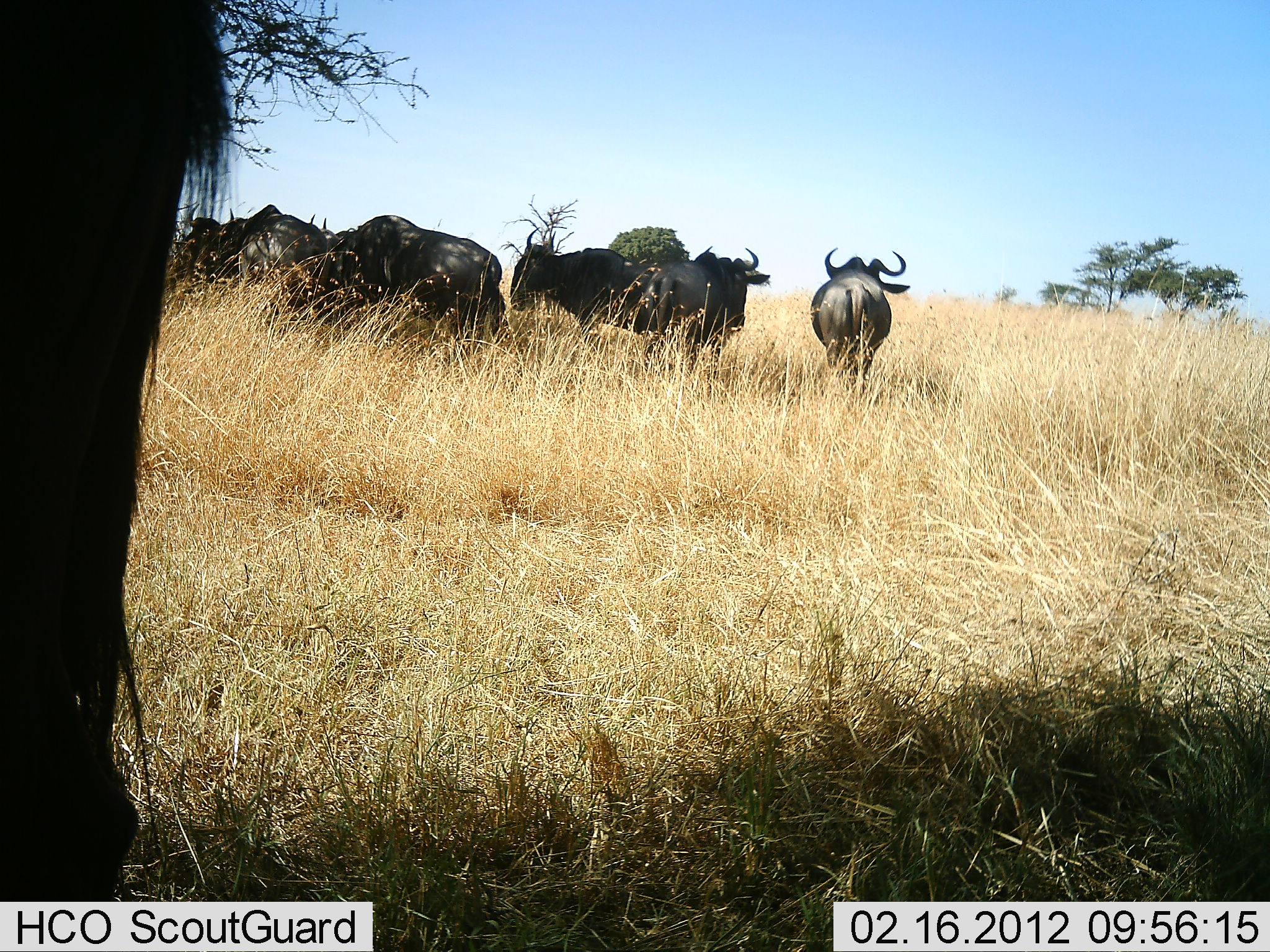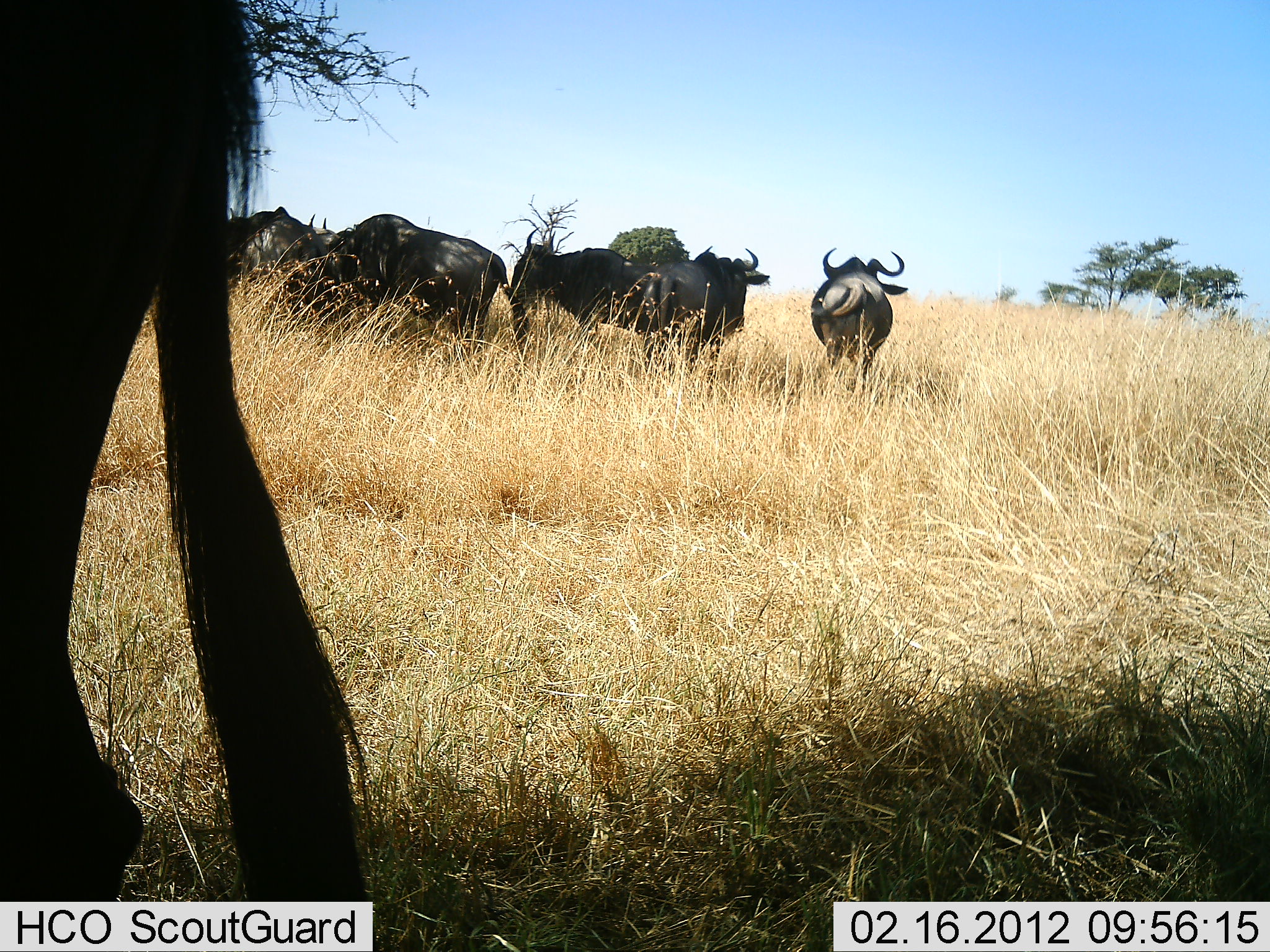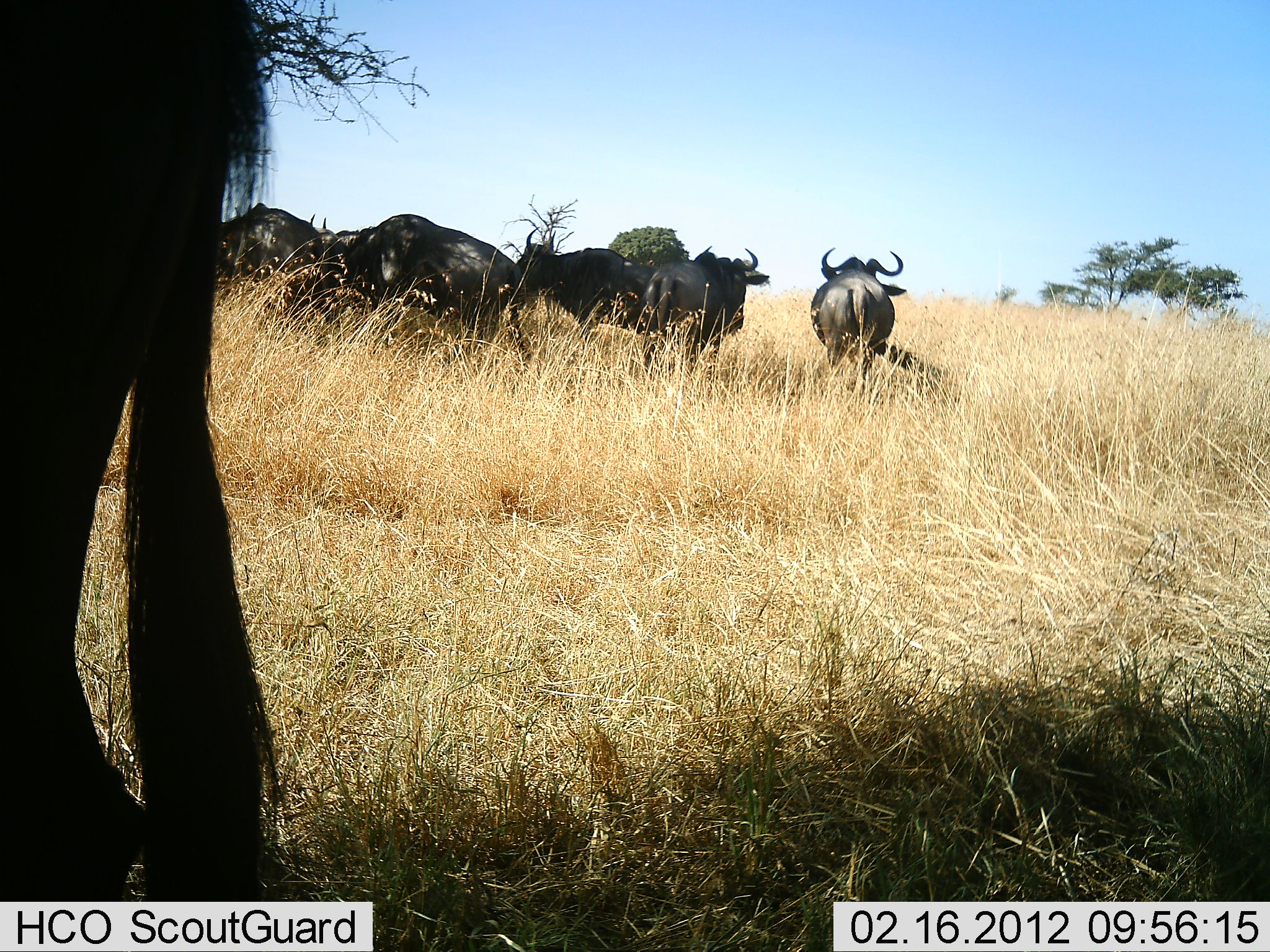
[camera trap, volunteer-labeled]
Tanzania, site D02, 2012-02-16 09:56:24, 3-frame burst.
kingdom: Animalia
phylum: Chordata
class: Mammalia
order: Artiodactyla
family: Bovidae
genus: Connochaetes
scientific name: Connochaetes taurinus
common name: blue wildebeest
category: wildebeest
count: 7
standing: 94%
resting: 12%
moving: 6%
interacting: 0%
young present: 0%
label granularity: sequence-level